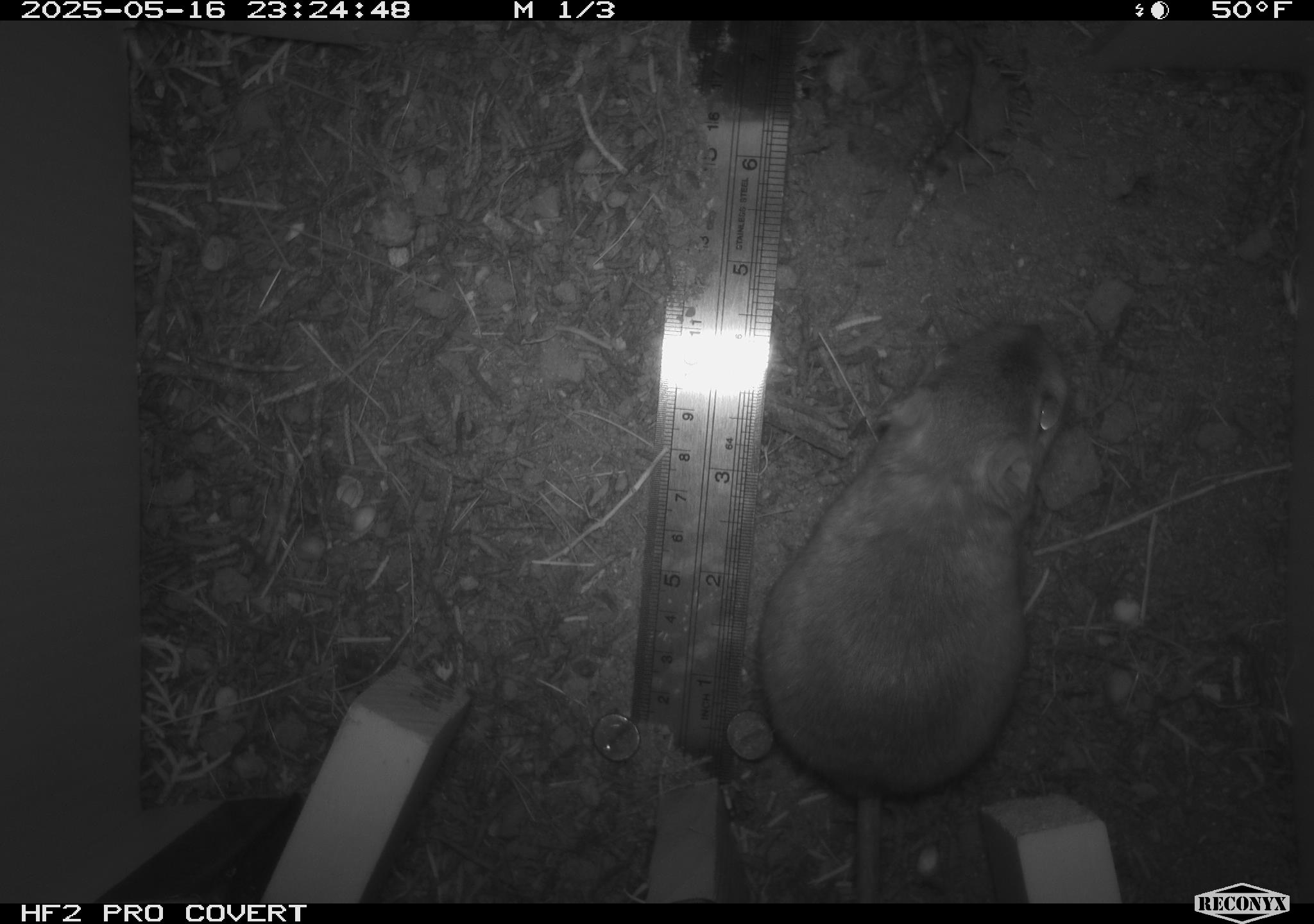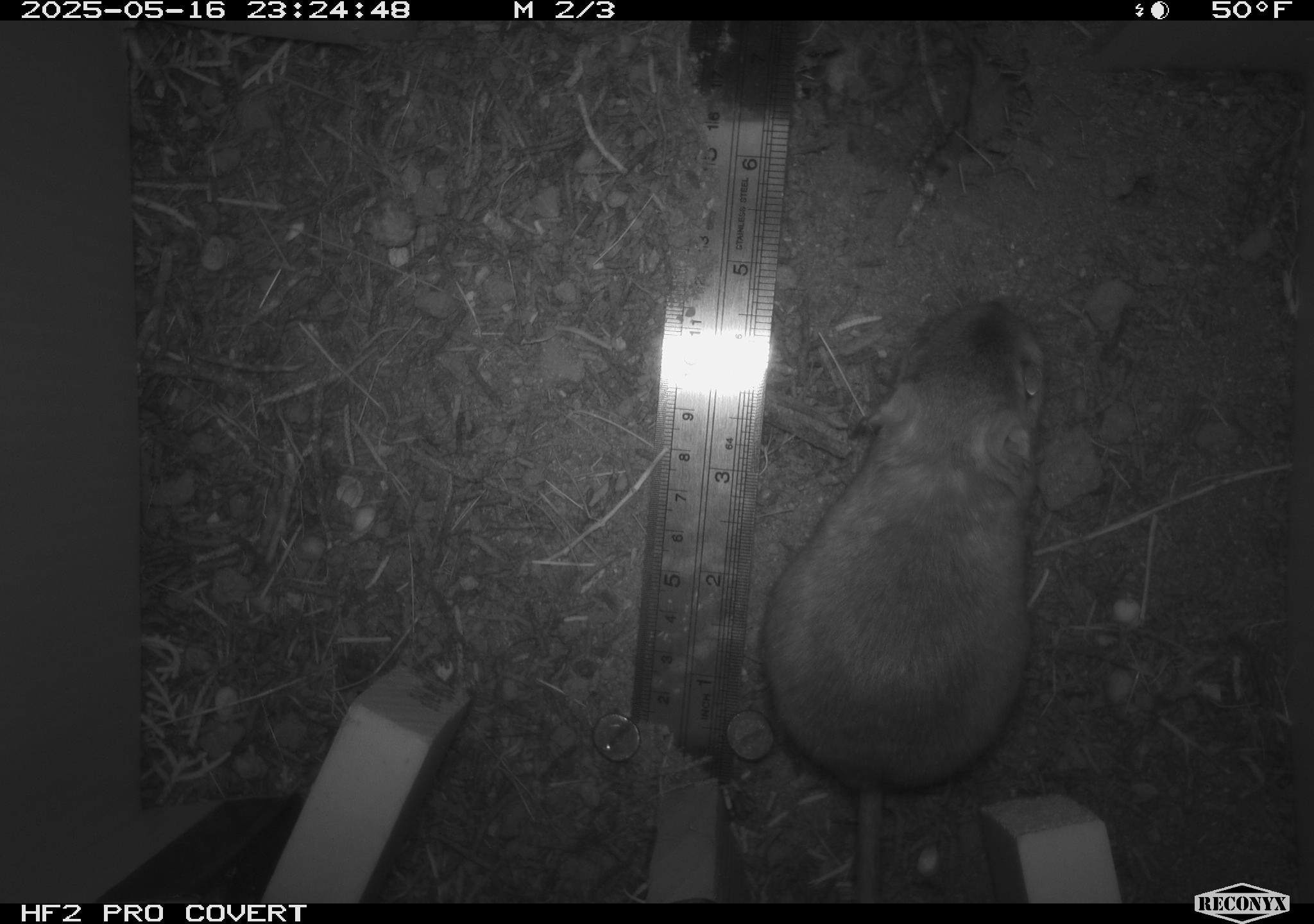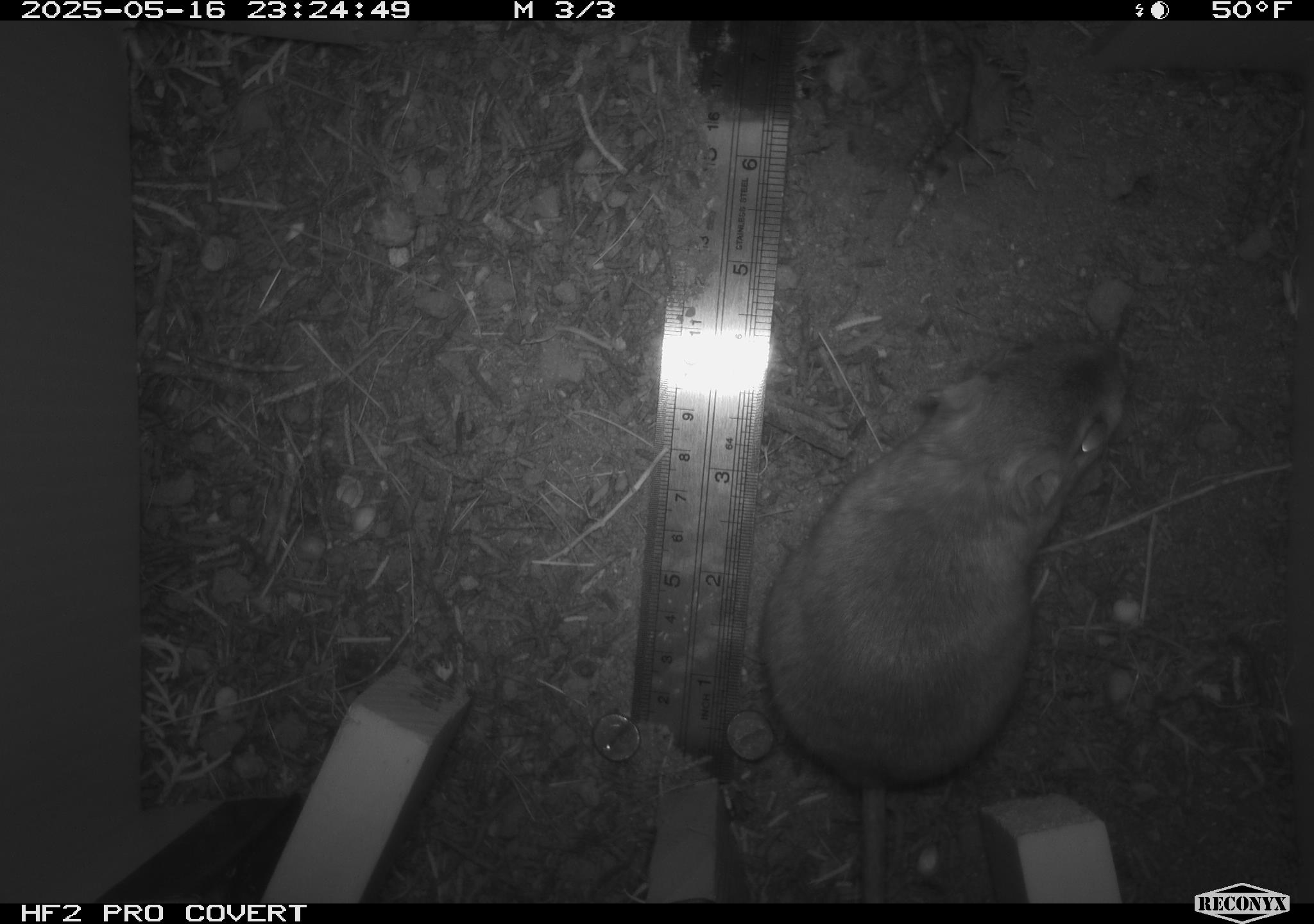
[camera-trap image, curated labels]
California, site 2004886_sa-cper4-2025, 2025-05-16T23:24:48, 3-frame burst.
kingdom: Animalia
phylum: Chordata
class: Mammalia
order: Rodentia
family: Heteromyidae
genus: Dipodomys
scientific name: Dipodomys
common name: kangaroo rats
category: dipodomys species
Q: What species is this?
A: Dipodomys species (kangaroo rats) (Dipodomys).